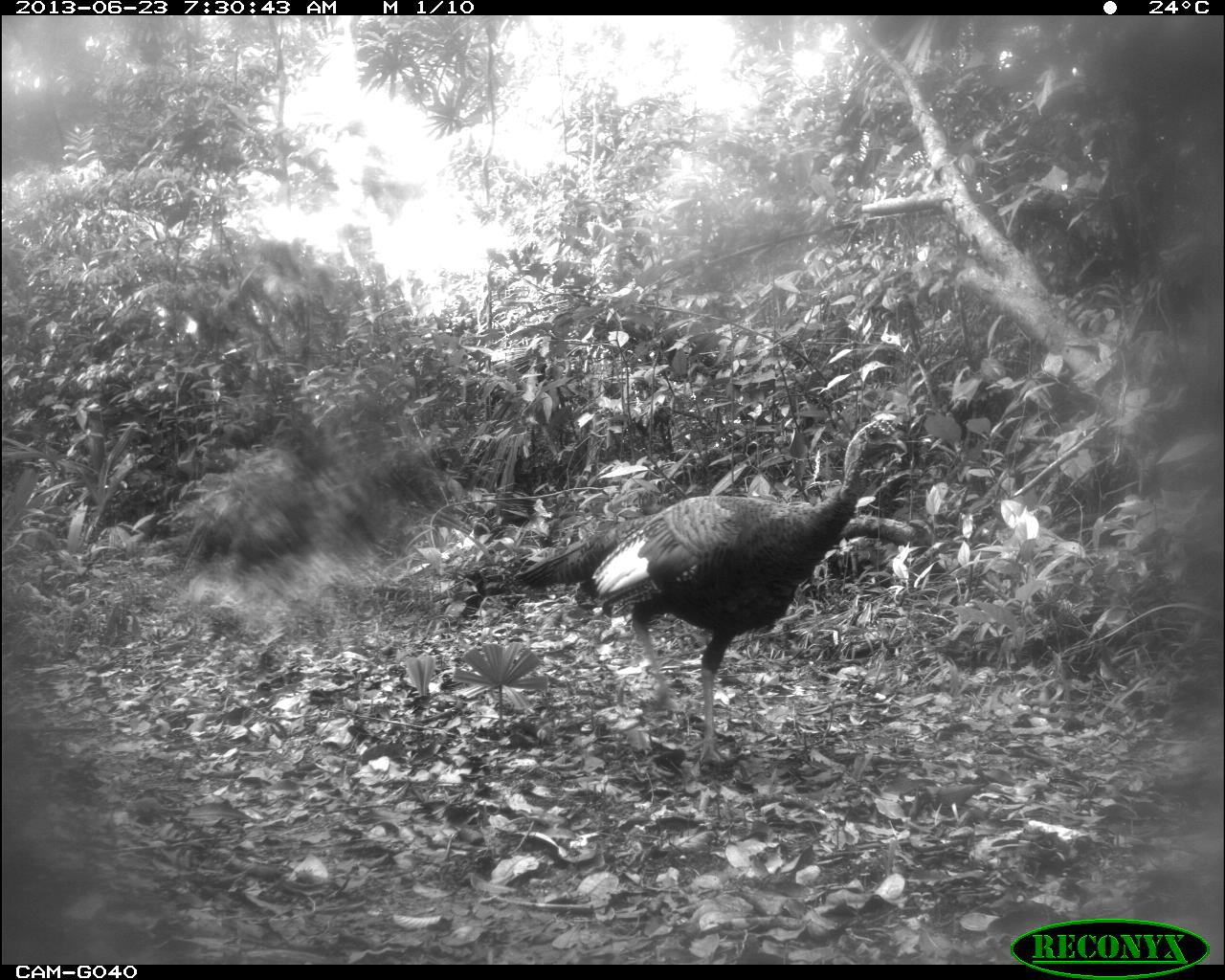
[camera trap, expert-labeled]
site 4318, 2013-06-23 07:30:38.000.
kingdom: Animalia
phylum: Chordata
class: Aves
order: Galliformes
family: Phasianidae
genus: Meleagris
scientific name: Meleagris ocellata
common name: ocellated turkey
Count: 1.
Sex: male.